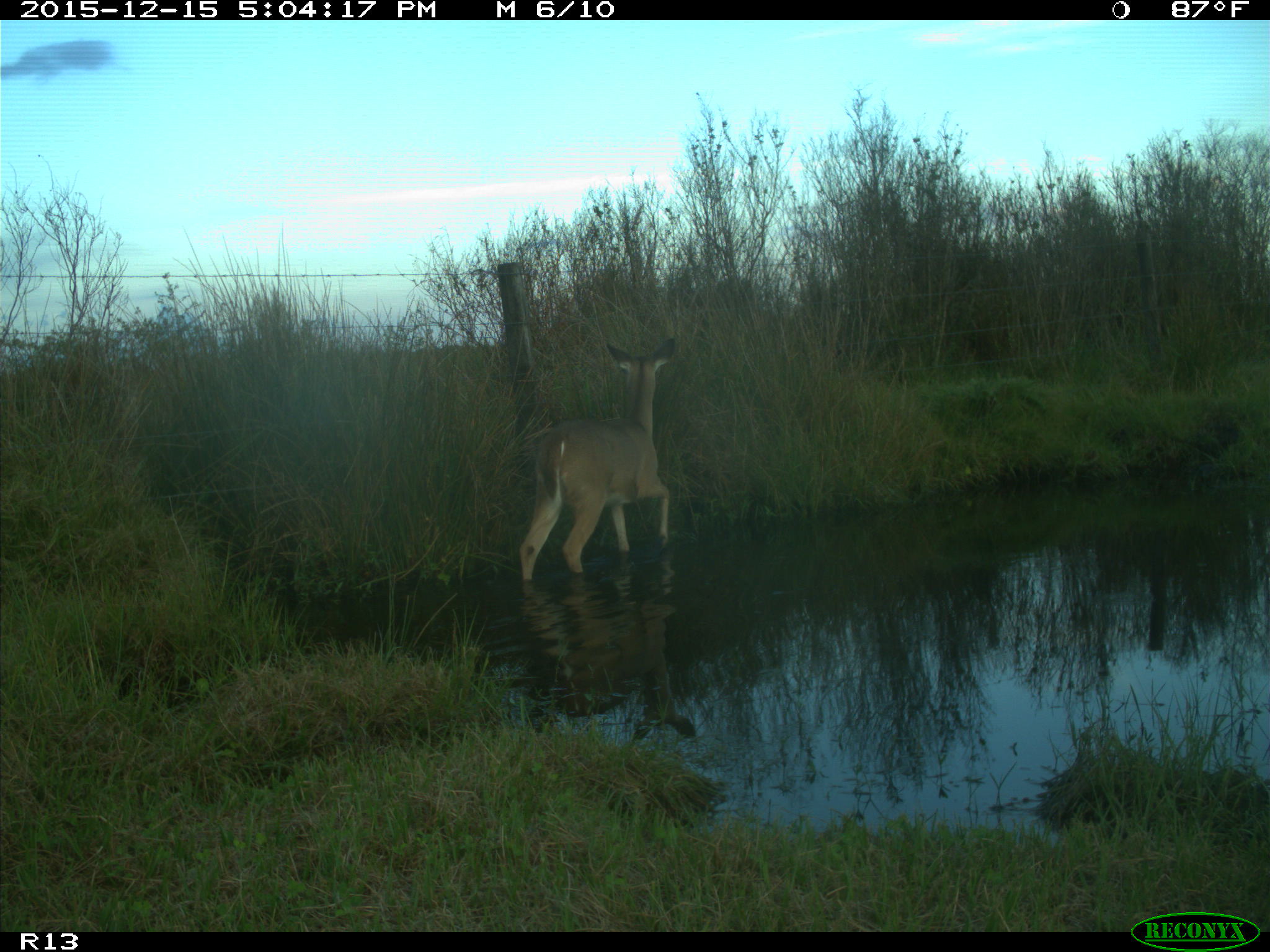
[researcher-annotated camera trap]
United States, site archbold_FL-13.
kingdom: Animalia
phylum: Chordata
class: Mammalia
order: Artiodactyla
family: Cervidae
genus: Odocoileus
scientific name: Odocoileus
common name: deer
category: unidentified deer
Unidentified deer (deer) (Odocoileus).